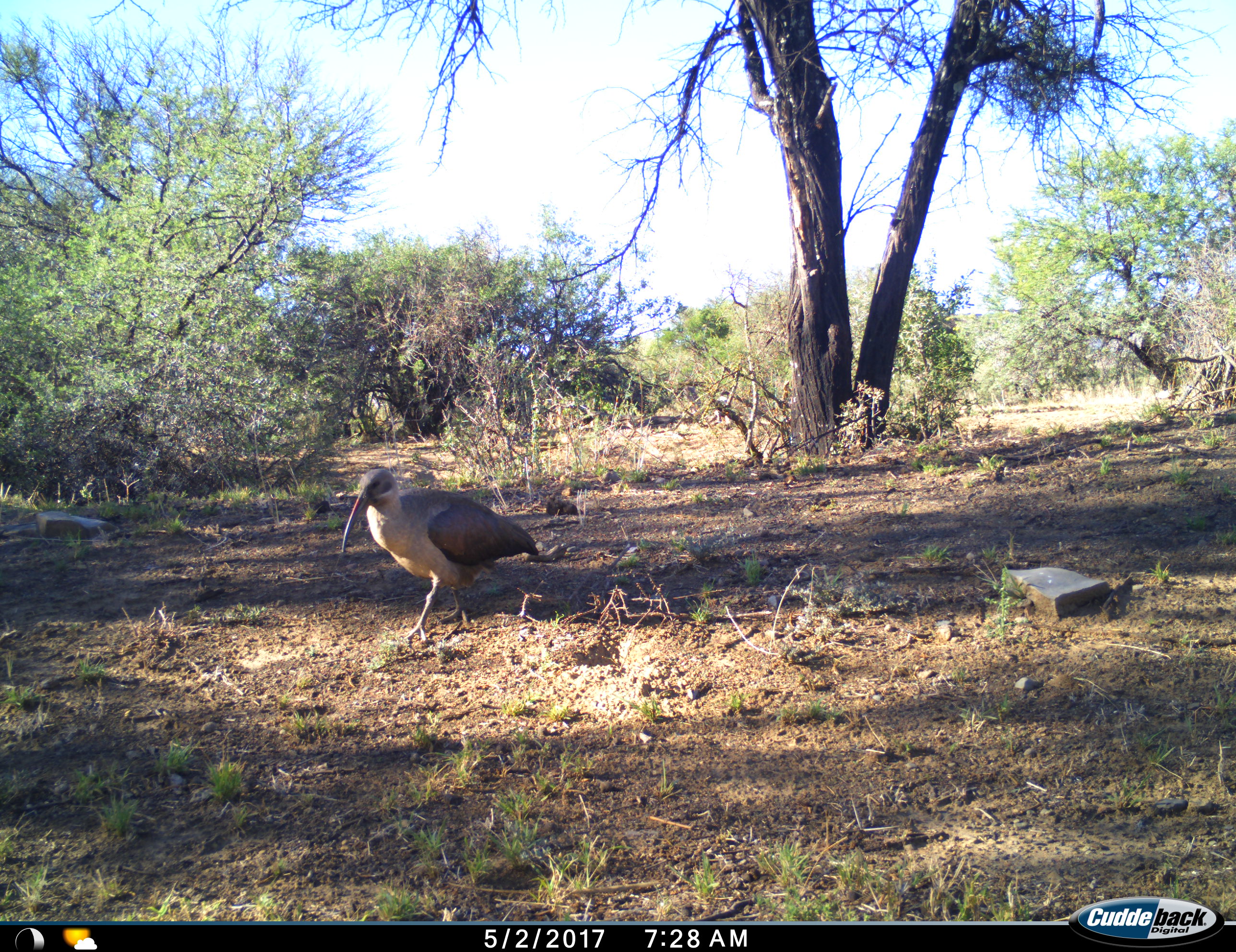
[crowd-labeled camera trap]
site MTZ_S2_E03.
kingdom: Animalia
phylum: Chordata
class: Aves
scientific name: Aves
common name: bird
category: birdother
Birdother (bird) (Aves), count 1. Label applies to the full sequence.